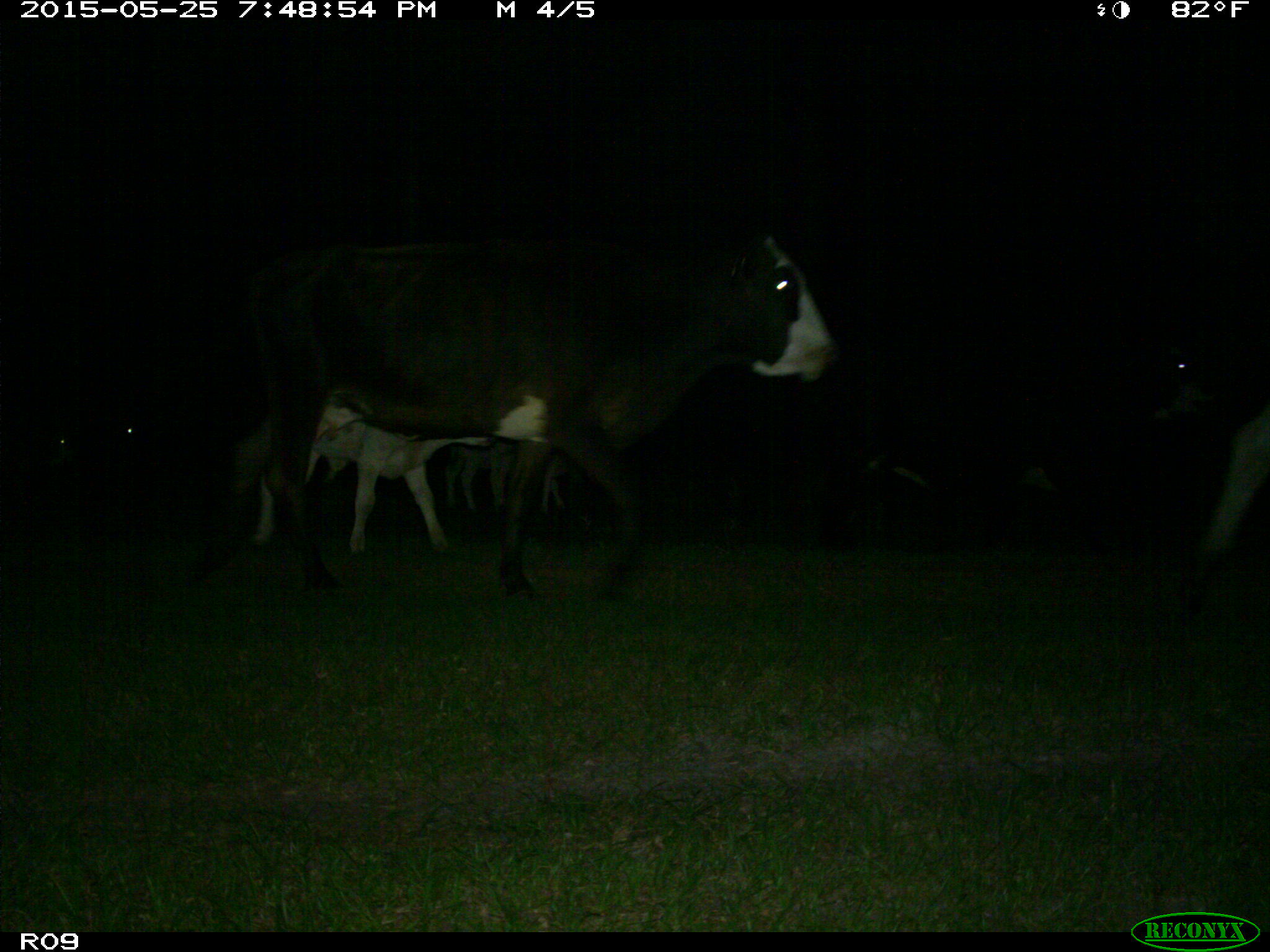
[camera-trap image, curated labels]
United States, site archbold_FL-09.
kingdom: Animalia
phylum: Chordata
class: Mammalia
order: Artiodactyla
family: Bovidae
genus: Bos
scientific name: Bos taurus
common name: domestic cow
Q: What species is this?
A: Bos taurus (domestic cow).